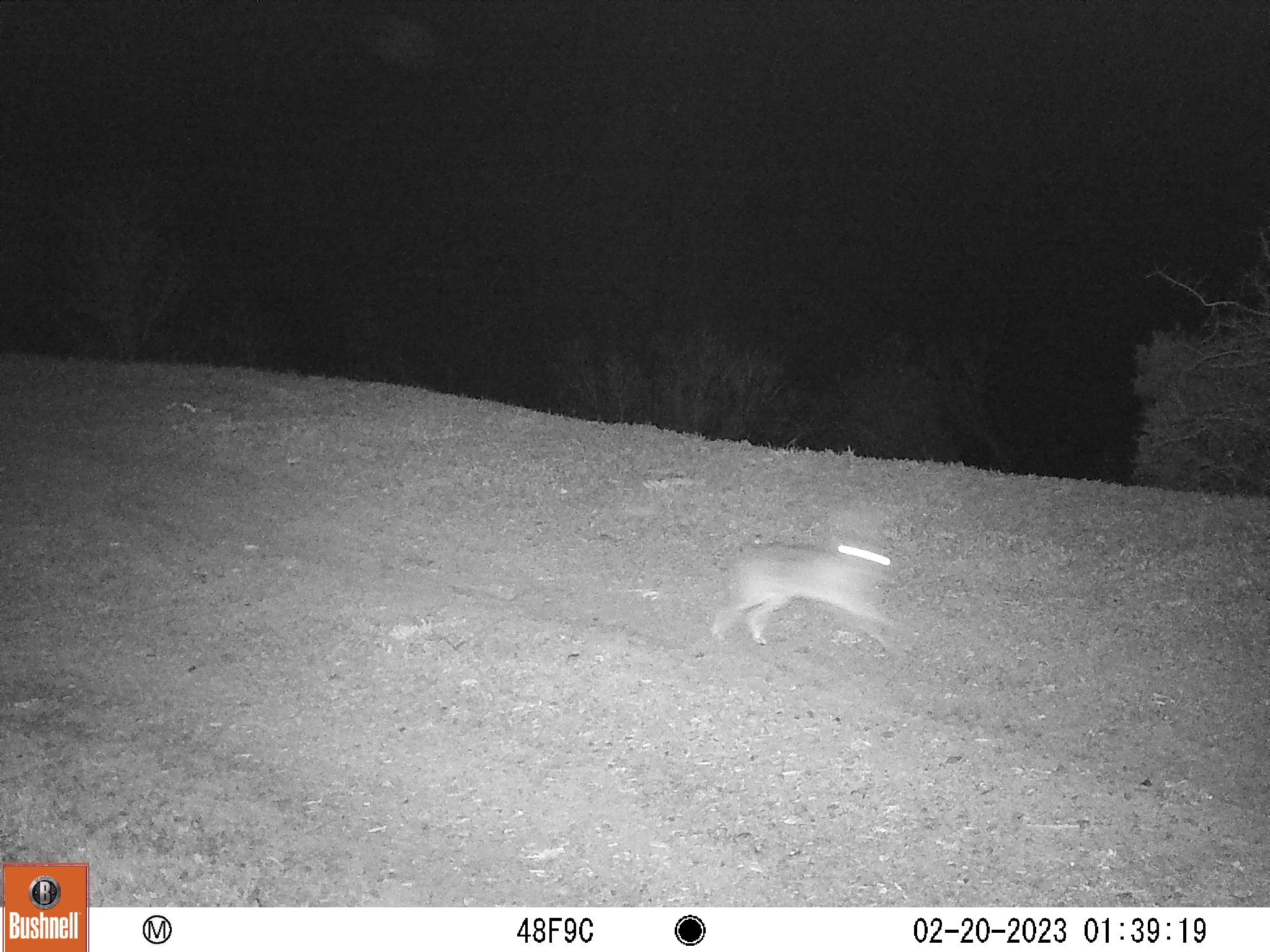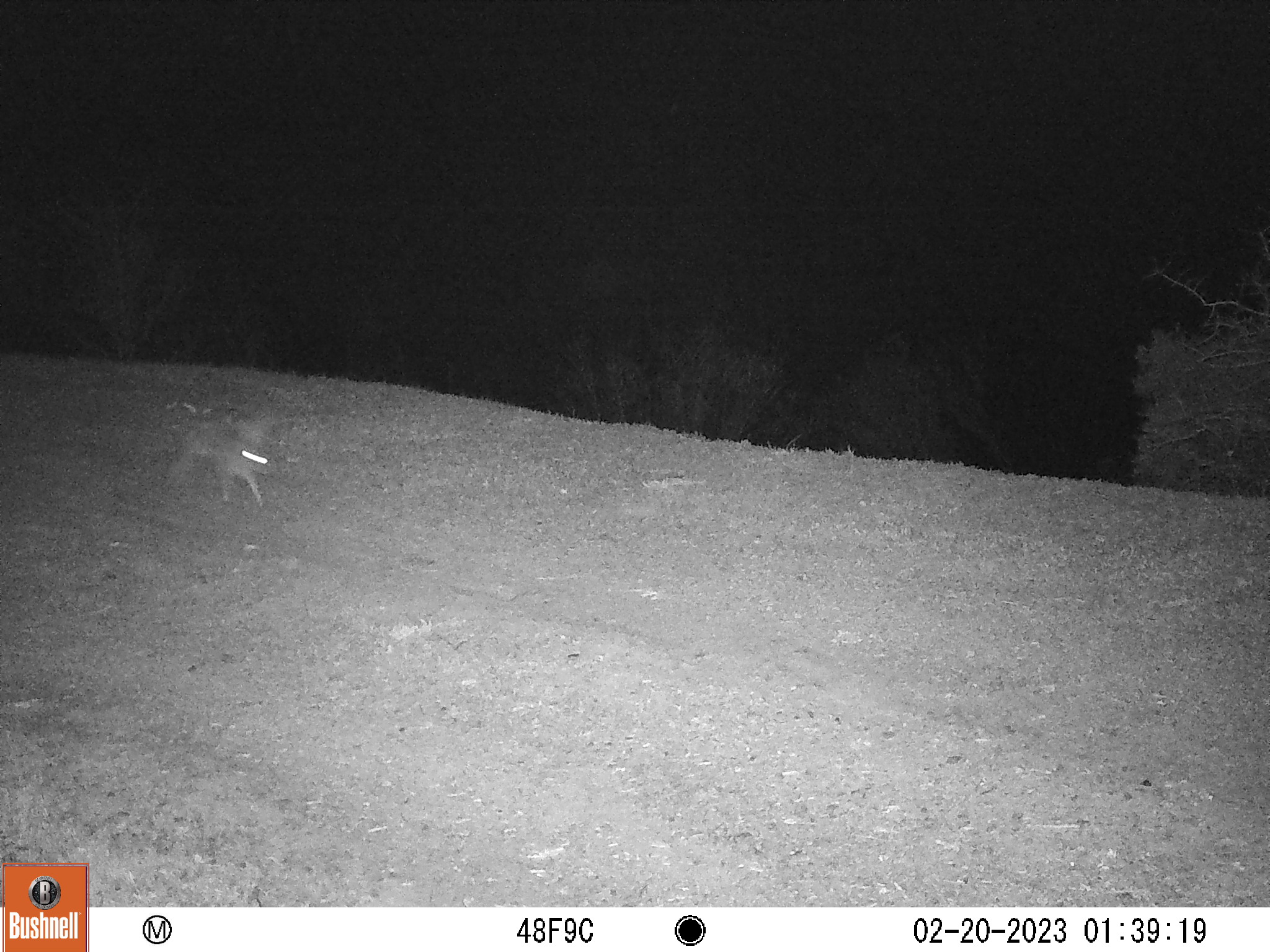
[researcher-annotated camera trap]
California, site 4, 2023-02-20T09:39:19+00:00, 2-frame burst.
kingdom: Animalia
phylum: Chordata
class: Mammalia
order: Lagomorpha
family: Leporidae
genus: Lepus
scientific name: Lepus californicus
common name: black-tailed jackrabbit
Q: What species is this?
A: Black-tailed jackrabbit (Lepus californicus).